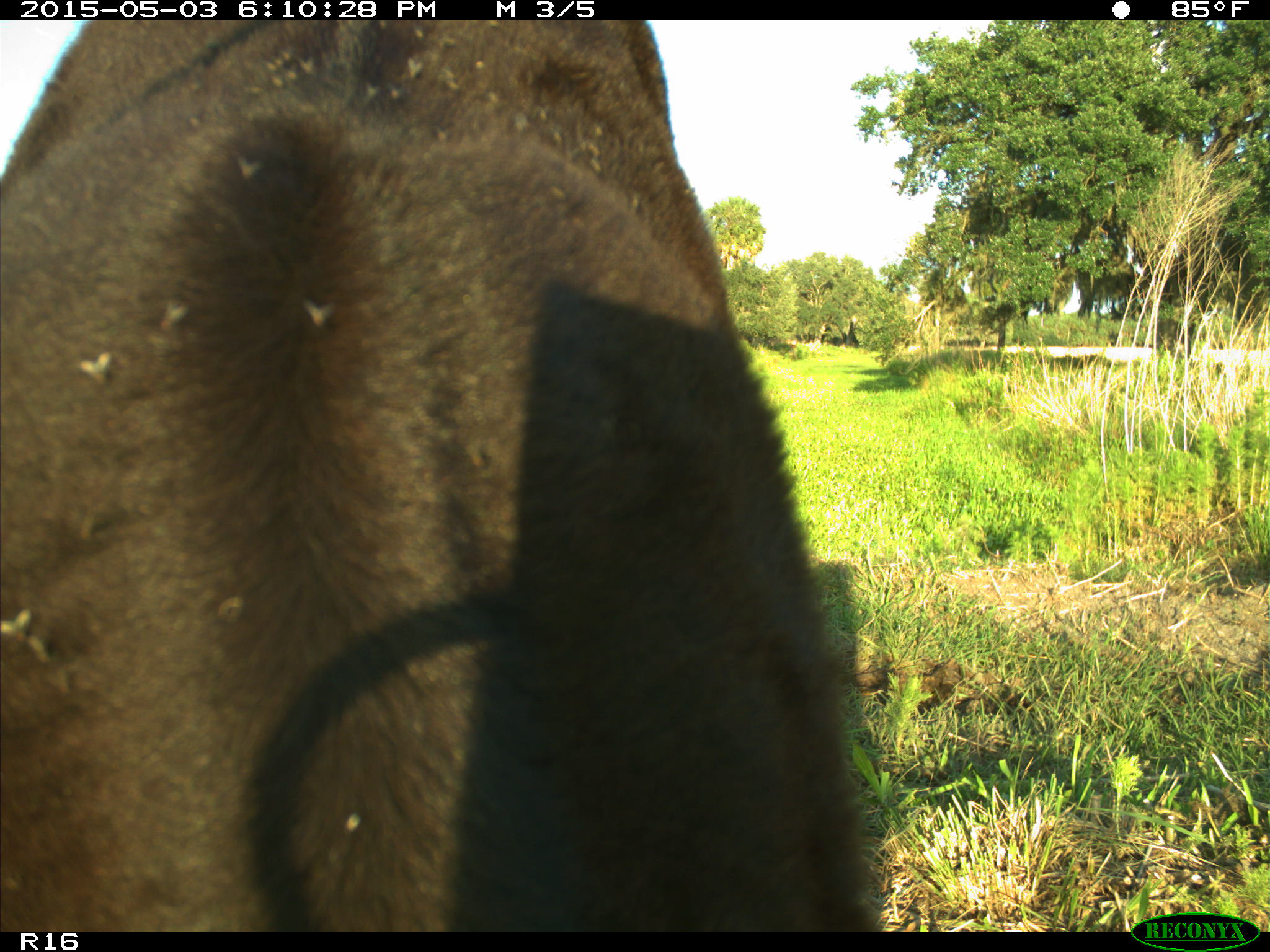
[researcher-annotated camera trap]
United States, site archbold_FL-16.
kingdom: Animalia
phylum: Chordata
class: Mammalia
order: Artiodactyla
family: Bovidae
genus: Bos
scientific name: Bos taurus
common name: domestic cow